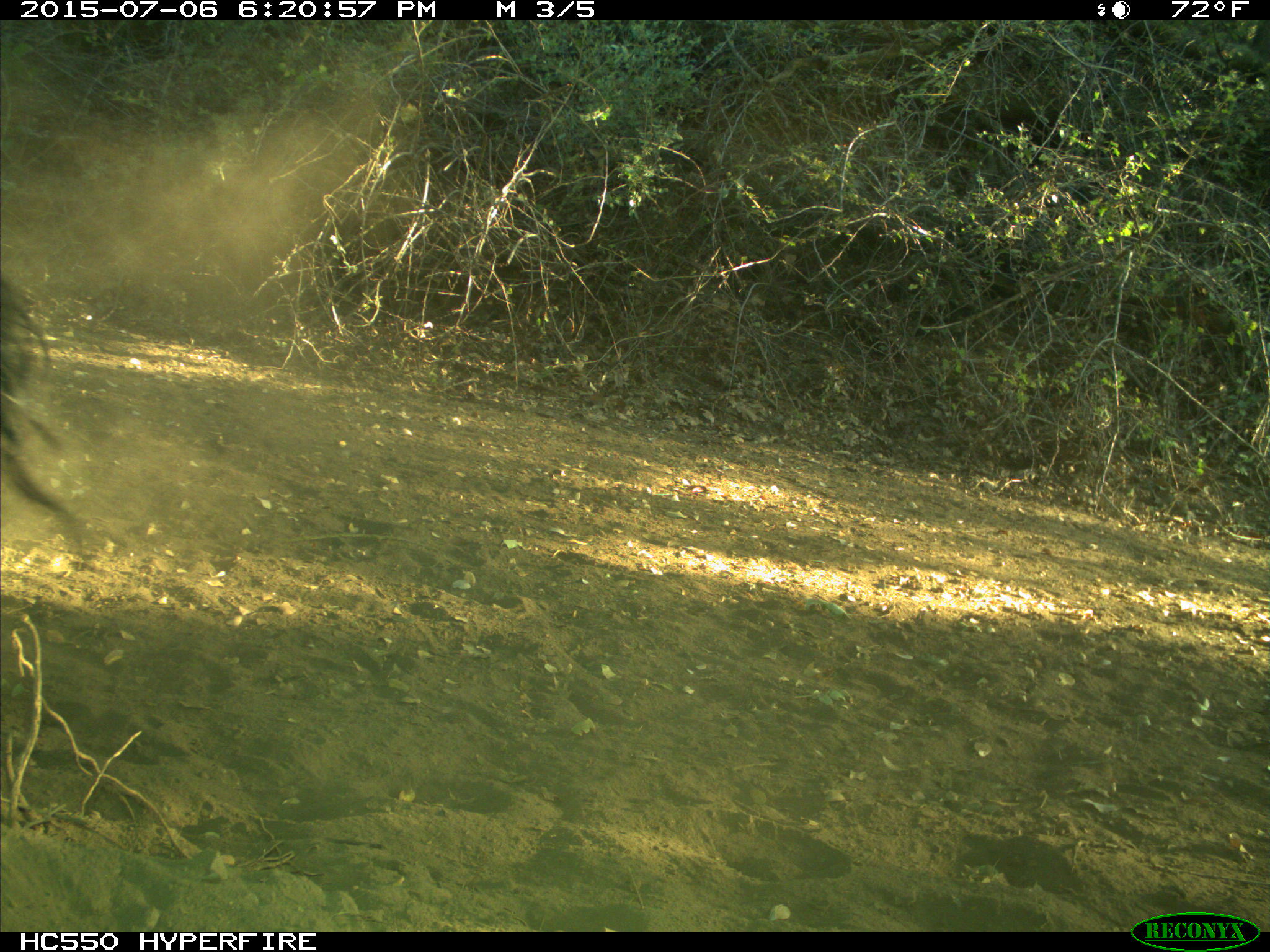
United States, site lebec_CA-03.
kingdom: Animalia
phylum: Chordata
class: Mammalia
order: Artiodactyla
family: Bovidae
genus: Bos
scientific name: Bos taurus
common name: domestic cow